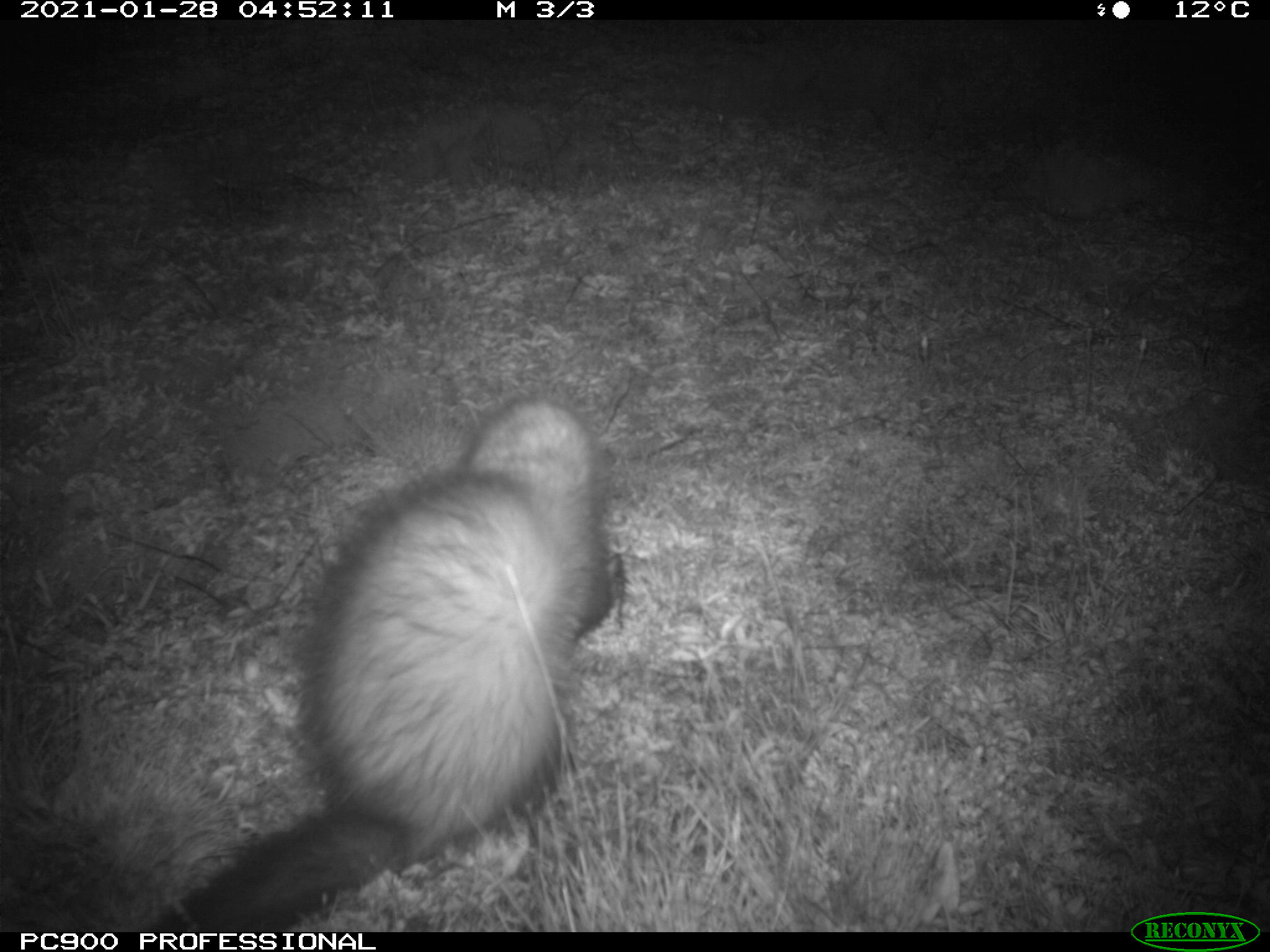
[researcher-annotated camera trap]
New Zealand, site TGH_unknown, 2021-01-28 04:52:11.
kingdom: Animalia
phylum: Chordata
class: Mammalia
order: Carnivora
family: Mustelidae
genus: Mustela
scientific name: Mustela furo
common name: ferret